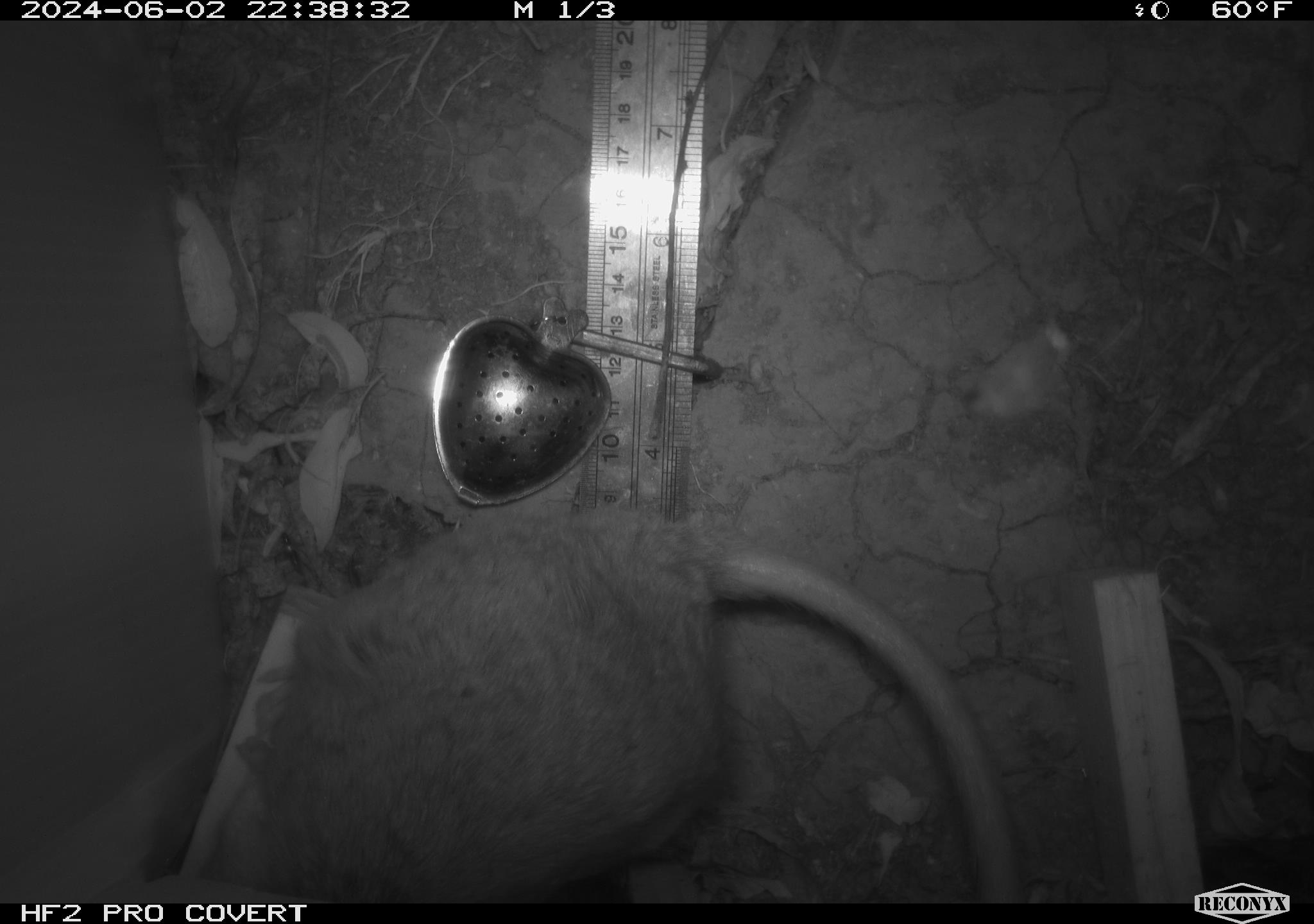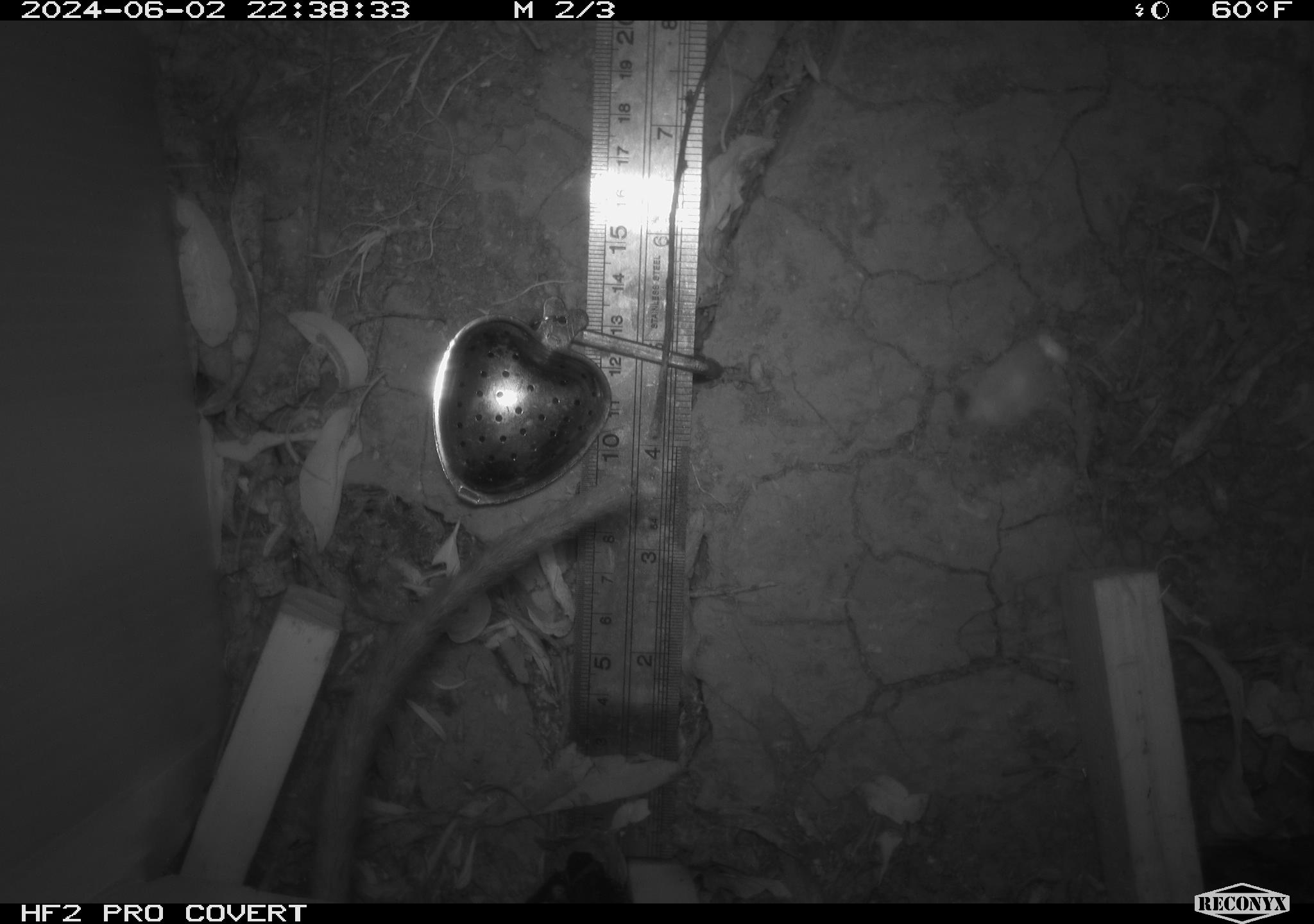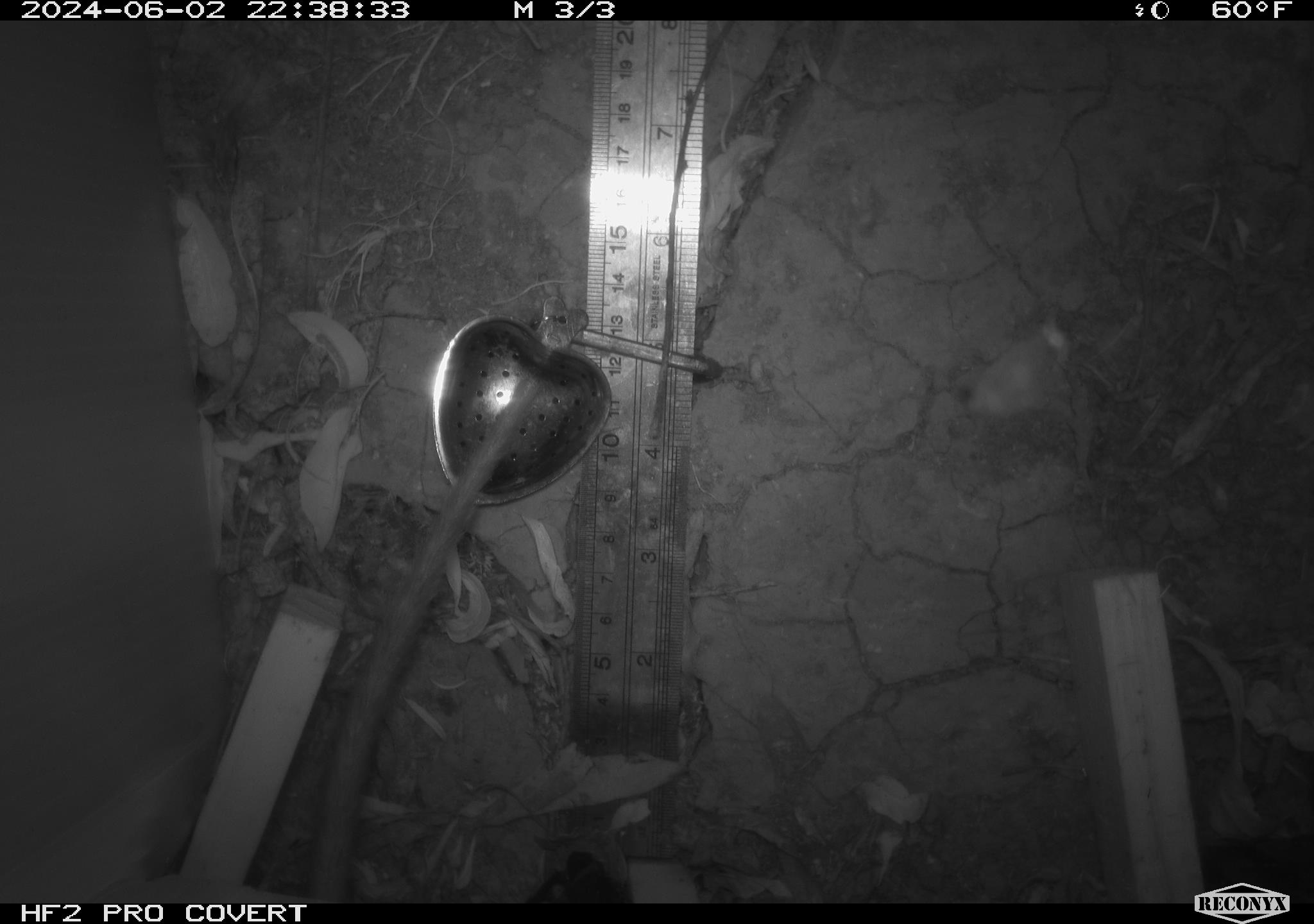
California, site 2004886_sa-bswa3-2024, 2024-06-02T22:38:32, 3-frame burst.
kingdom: Animalia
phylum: Chordata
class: Mammalia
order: Rodentia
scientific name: Rodentia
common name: woodrat or rat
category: woodrat or rat species